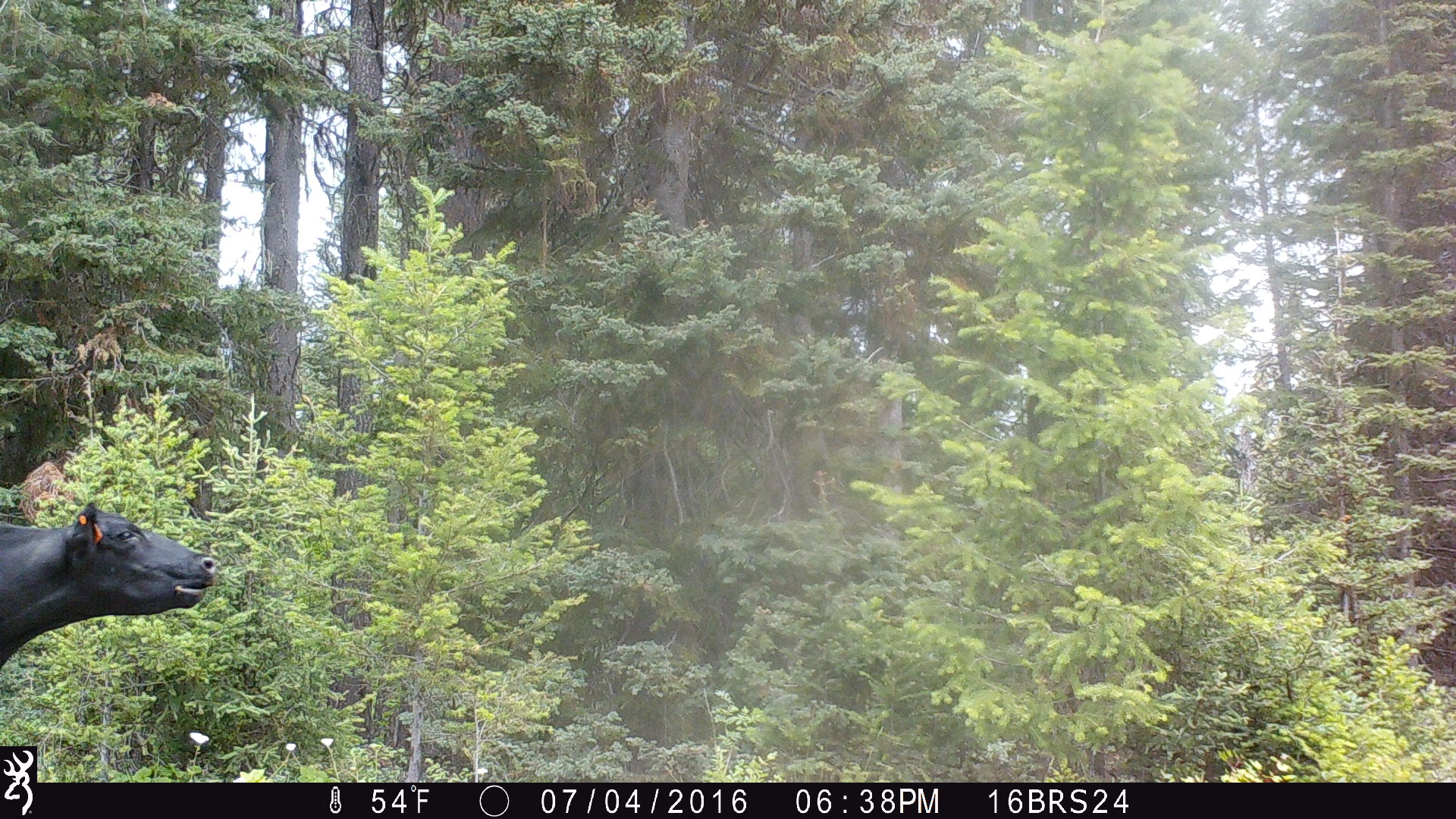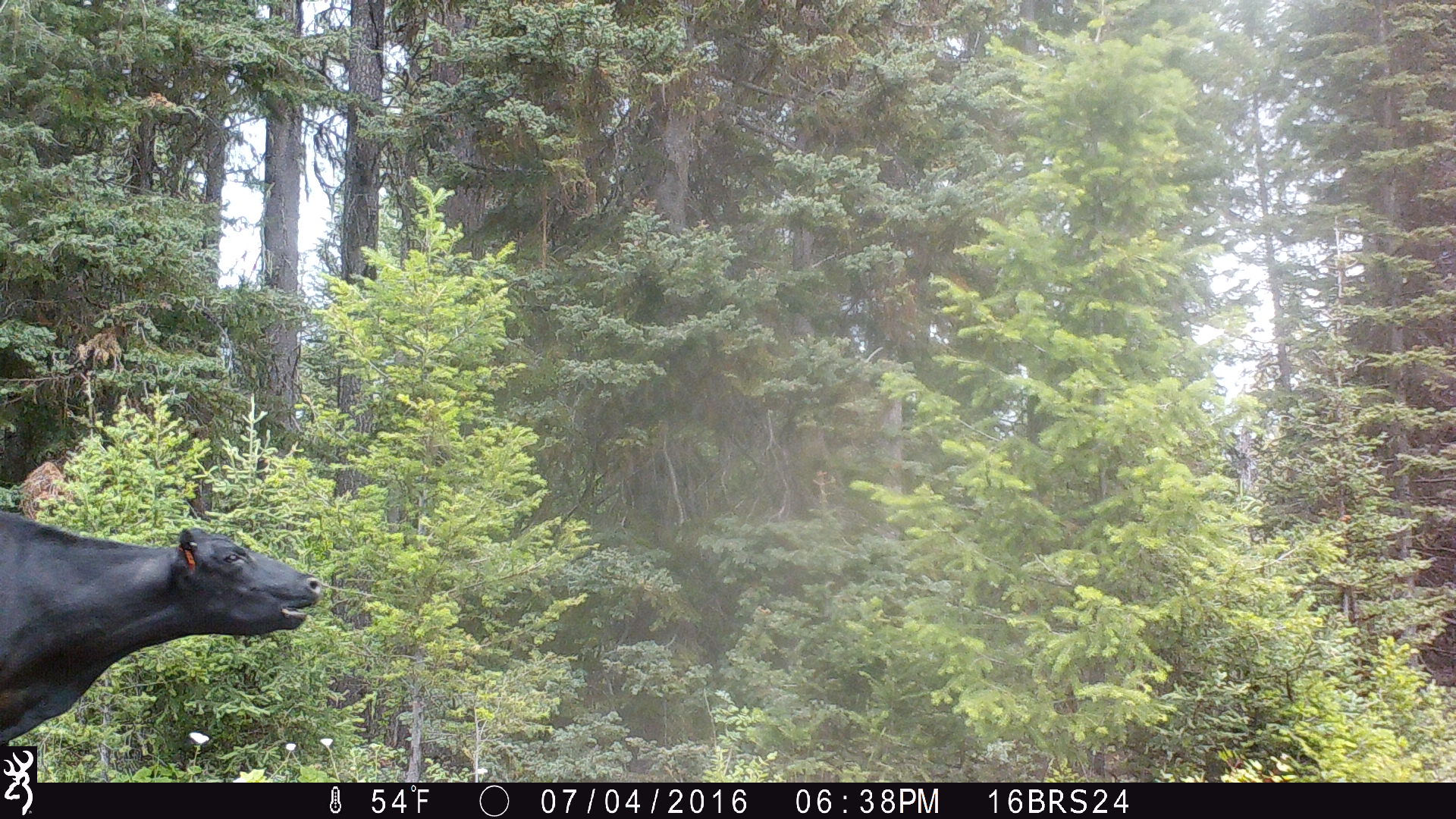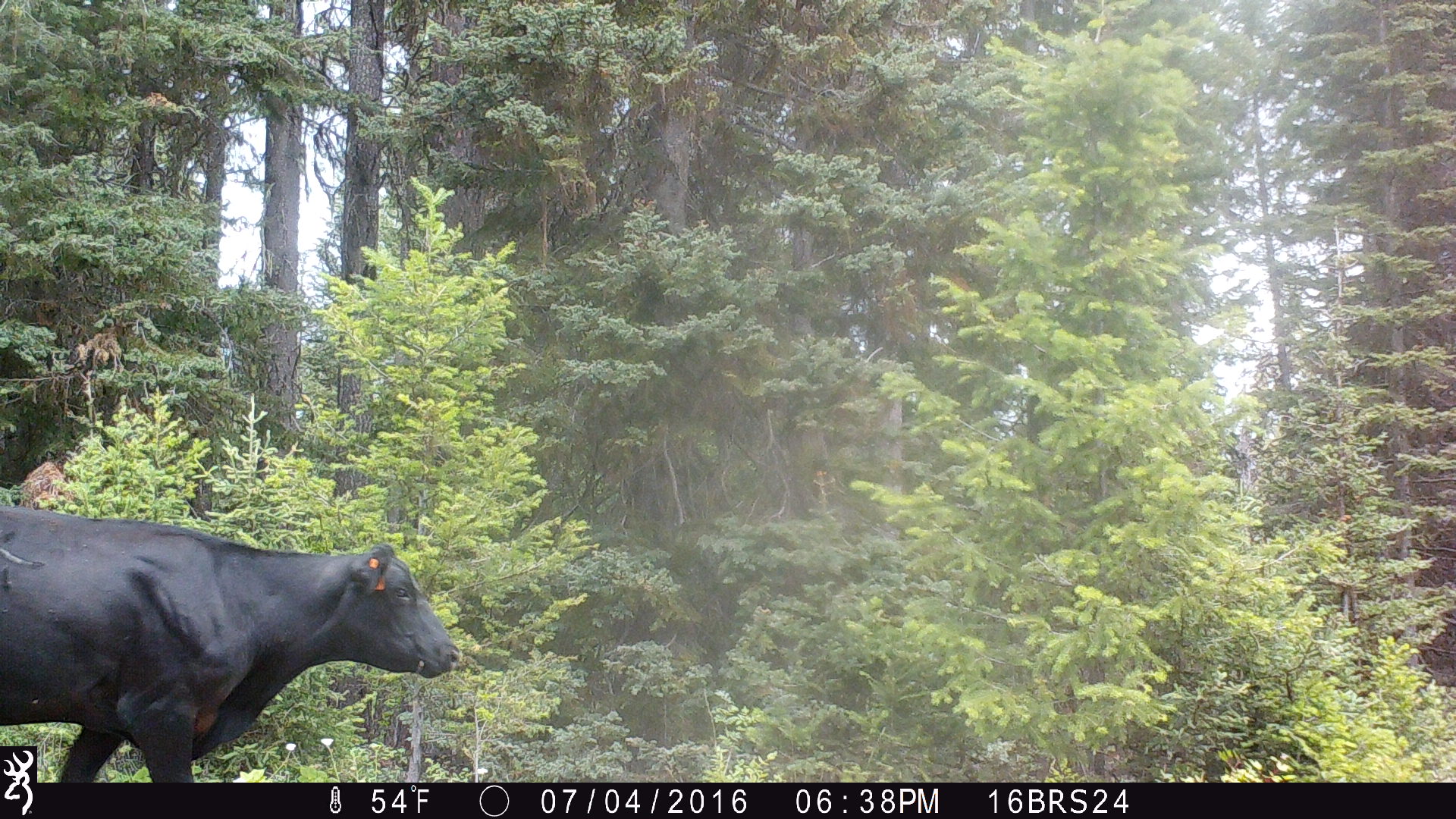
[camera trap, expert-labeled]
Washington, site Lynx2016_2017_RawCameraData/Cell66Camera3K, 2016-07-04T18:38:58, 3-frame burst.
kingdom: Animalia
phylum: Chordata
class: Mammalia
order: Artiodactyla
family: Bovidae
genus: Bos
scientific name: Bos taurus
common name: domestic cattle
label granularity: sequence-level